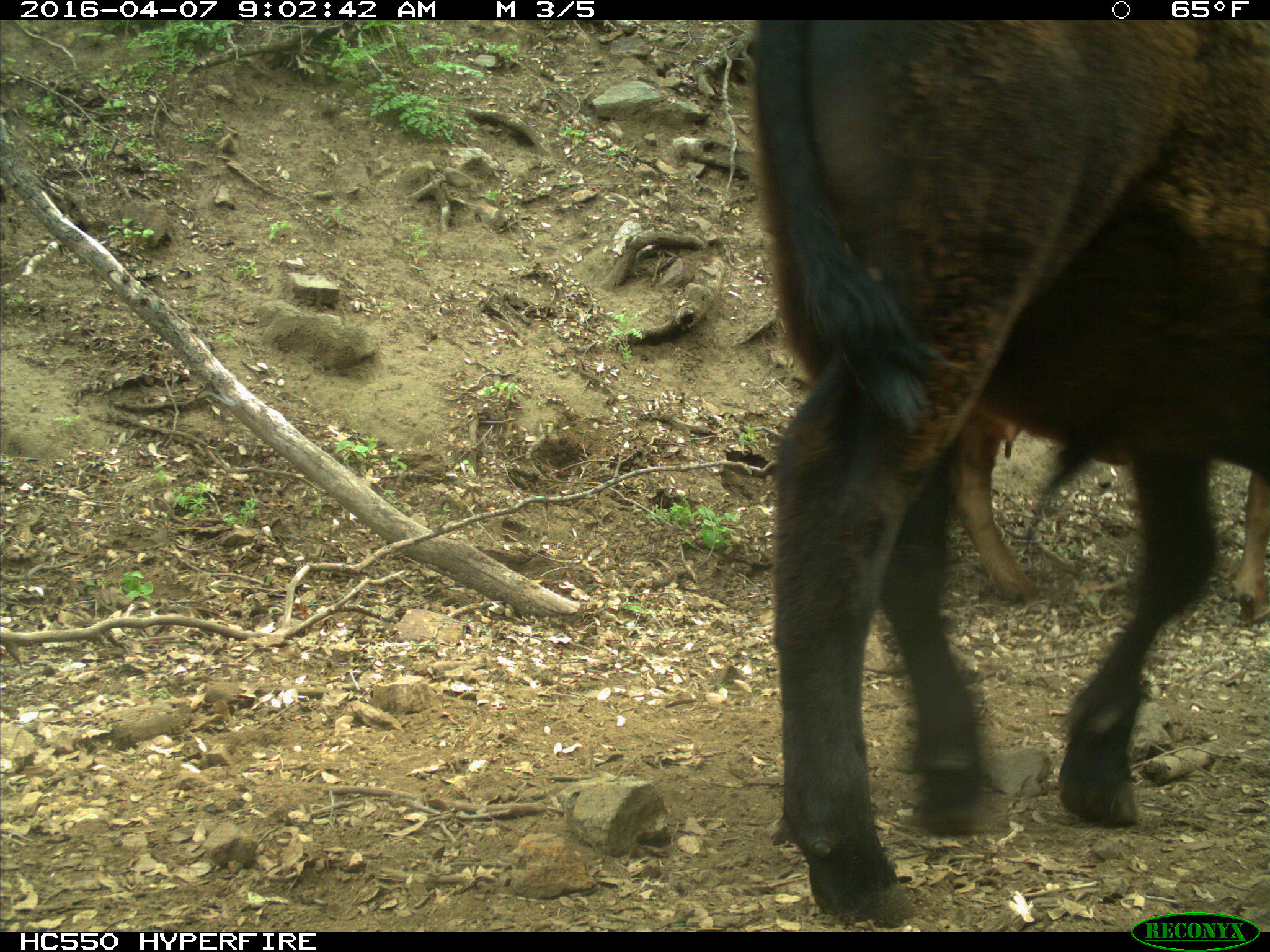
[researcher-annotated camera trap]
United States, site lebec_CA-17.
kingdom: Animalia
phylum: Chordata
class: Mammalia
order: Artiodactyla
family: Bovidae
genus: Bos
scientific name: Bos taurus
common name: domestic cow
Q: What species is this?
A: Bos taurus (domestic cow).